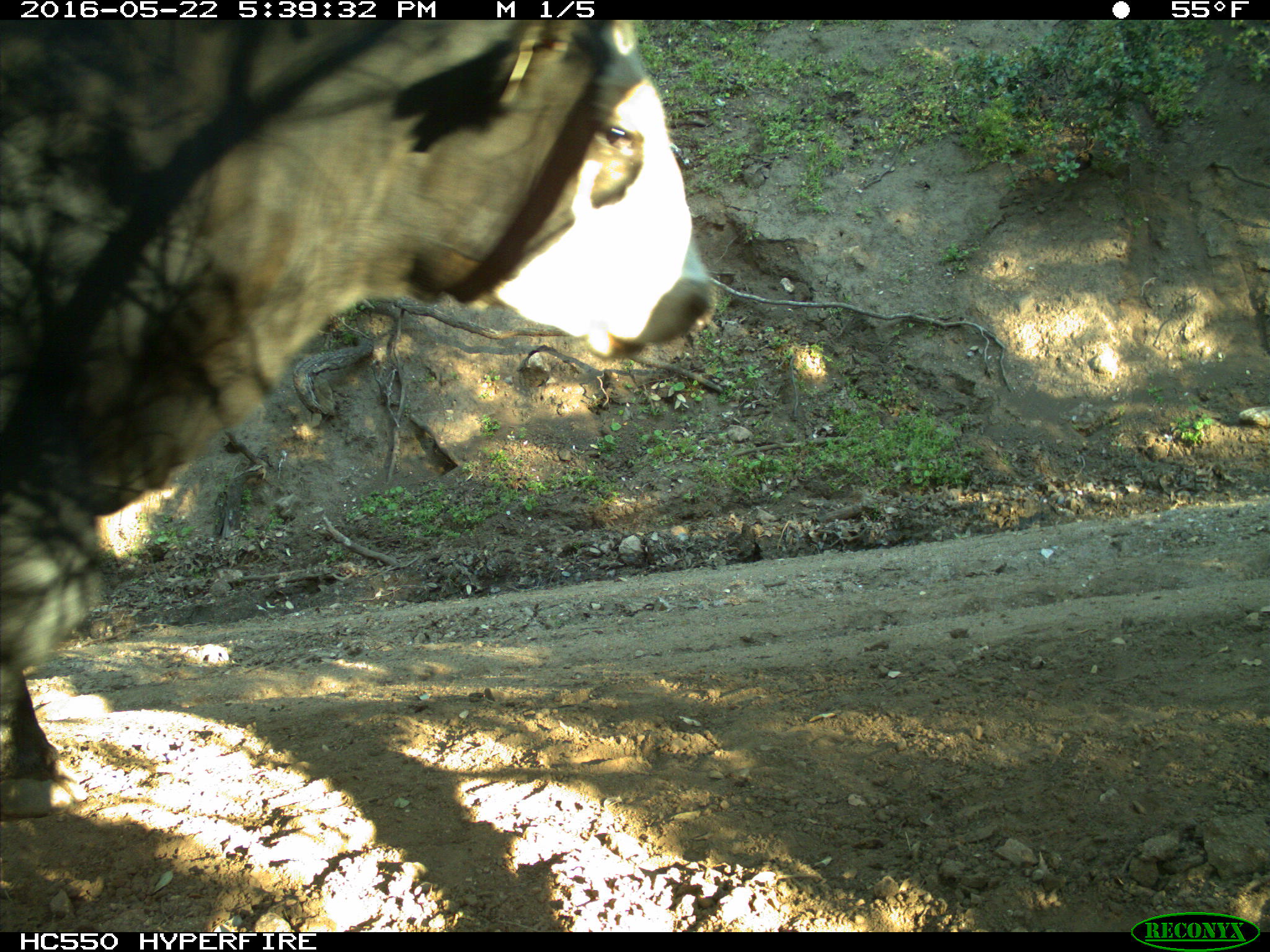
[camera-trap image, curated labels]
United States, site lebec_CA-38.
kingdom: Animalia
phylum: Chordata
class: Mammalia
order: Artiodactyla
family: Bovidae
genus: Bos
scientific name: Bos taurus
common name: domestic cow